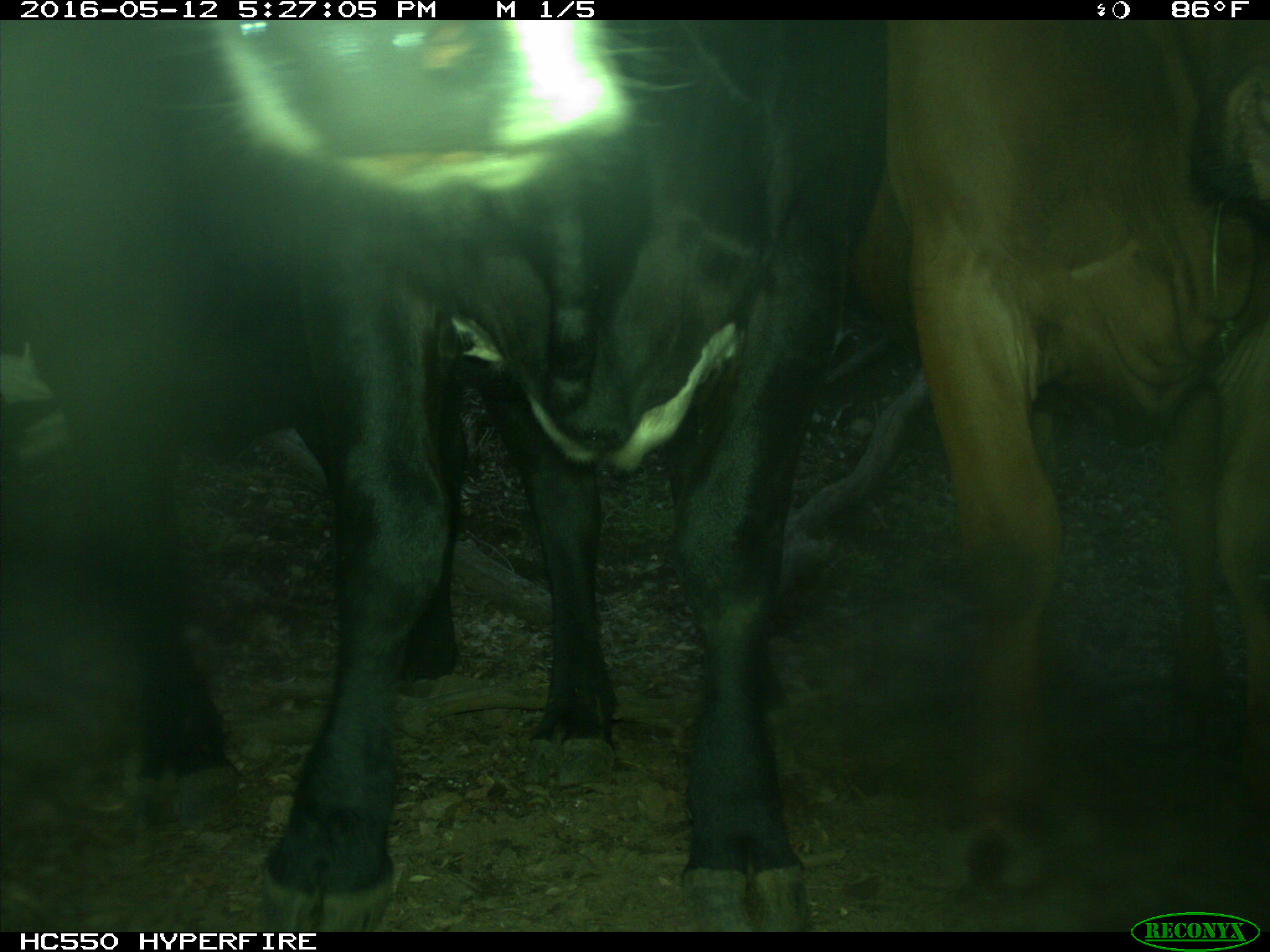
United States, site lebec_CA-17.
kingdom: Animalia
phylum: Chordata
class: Mammalia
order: Artiodactyla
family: Bovidae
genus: Bos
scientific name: Bos taurus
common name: domestic cow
Bos taurus (domestic cow).